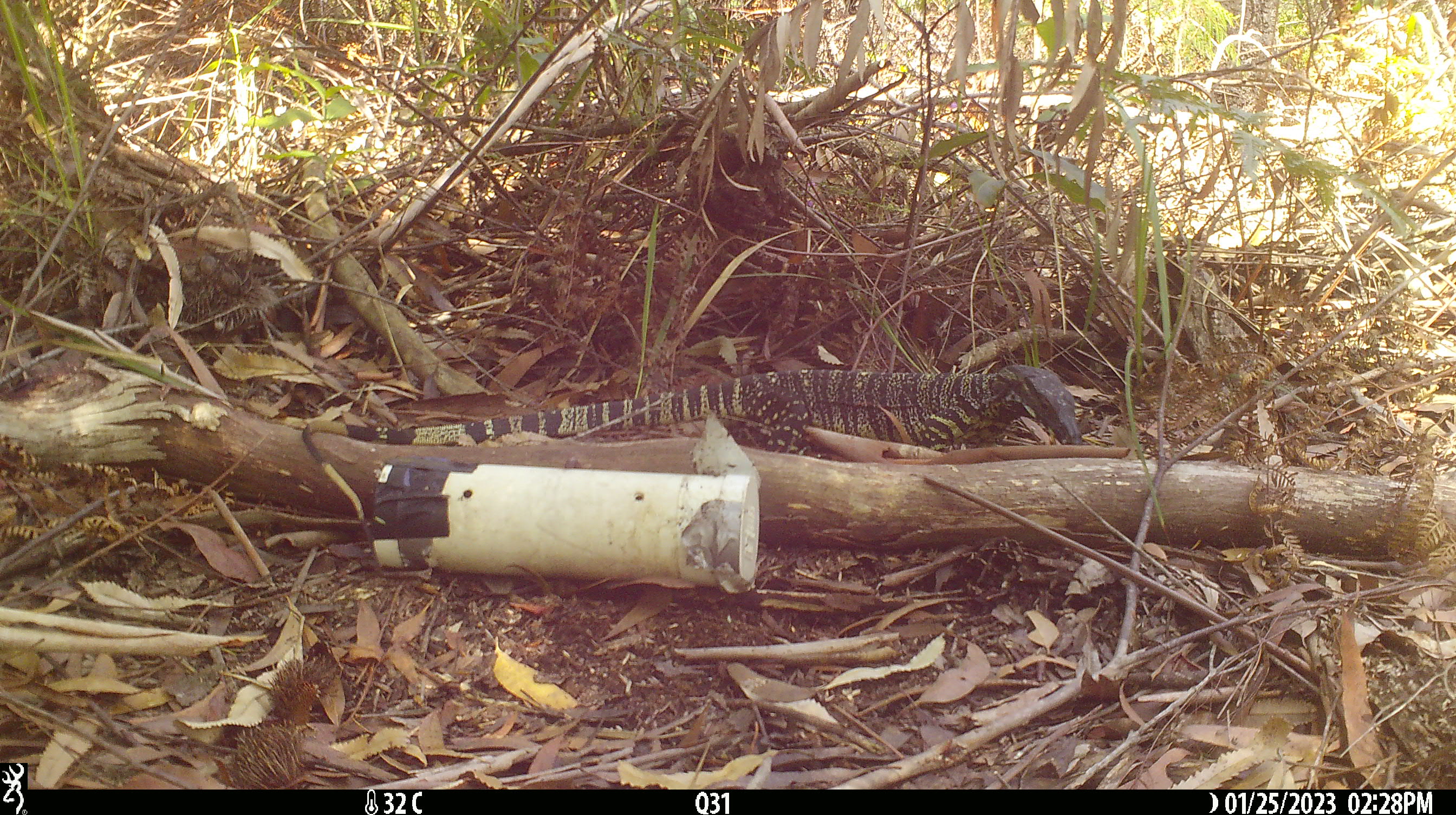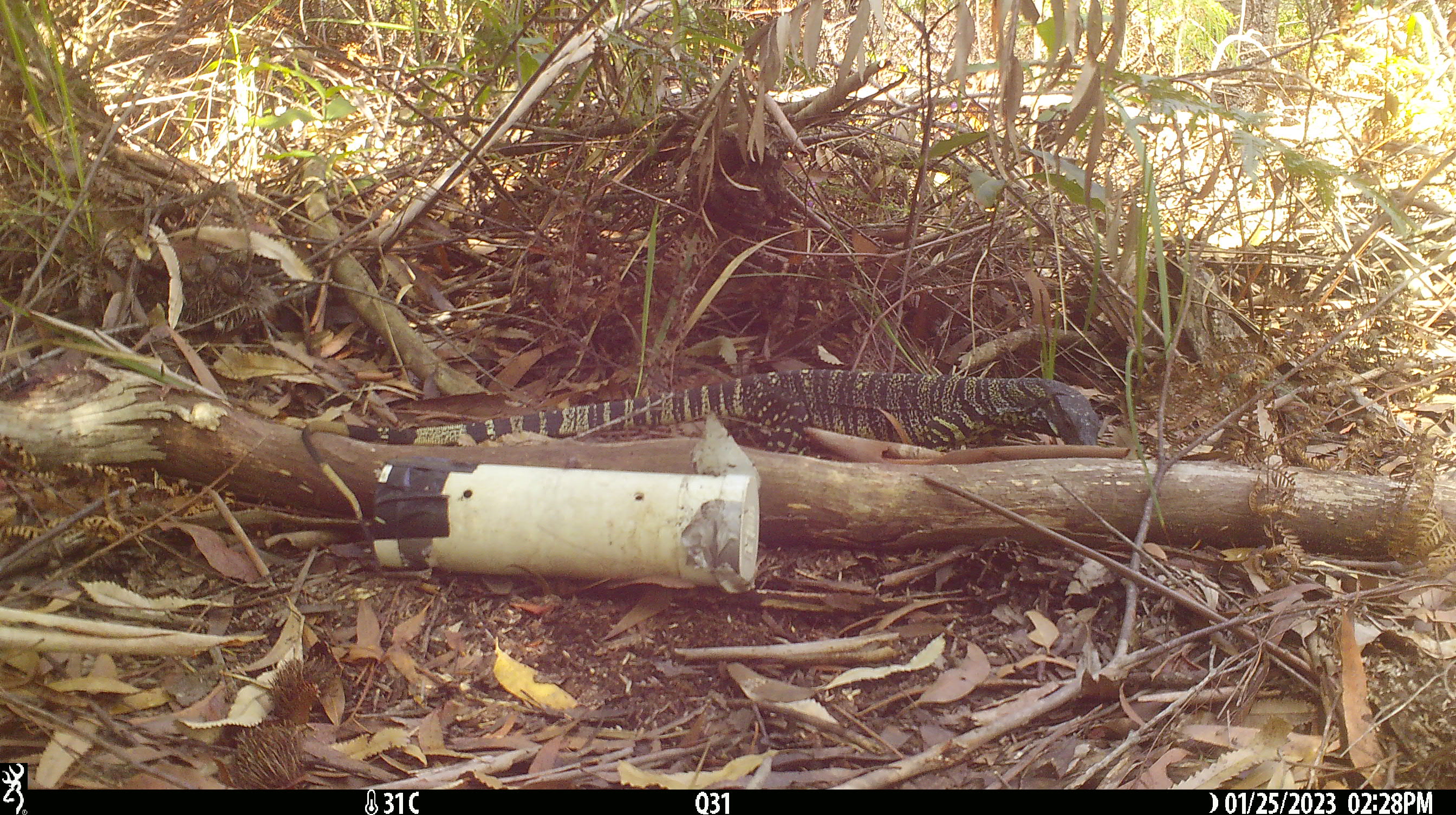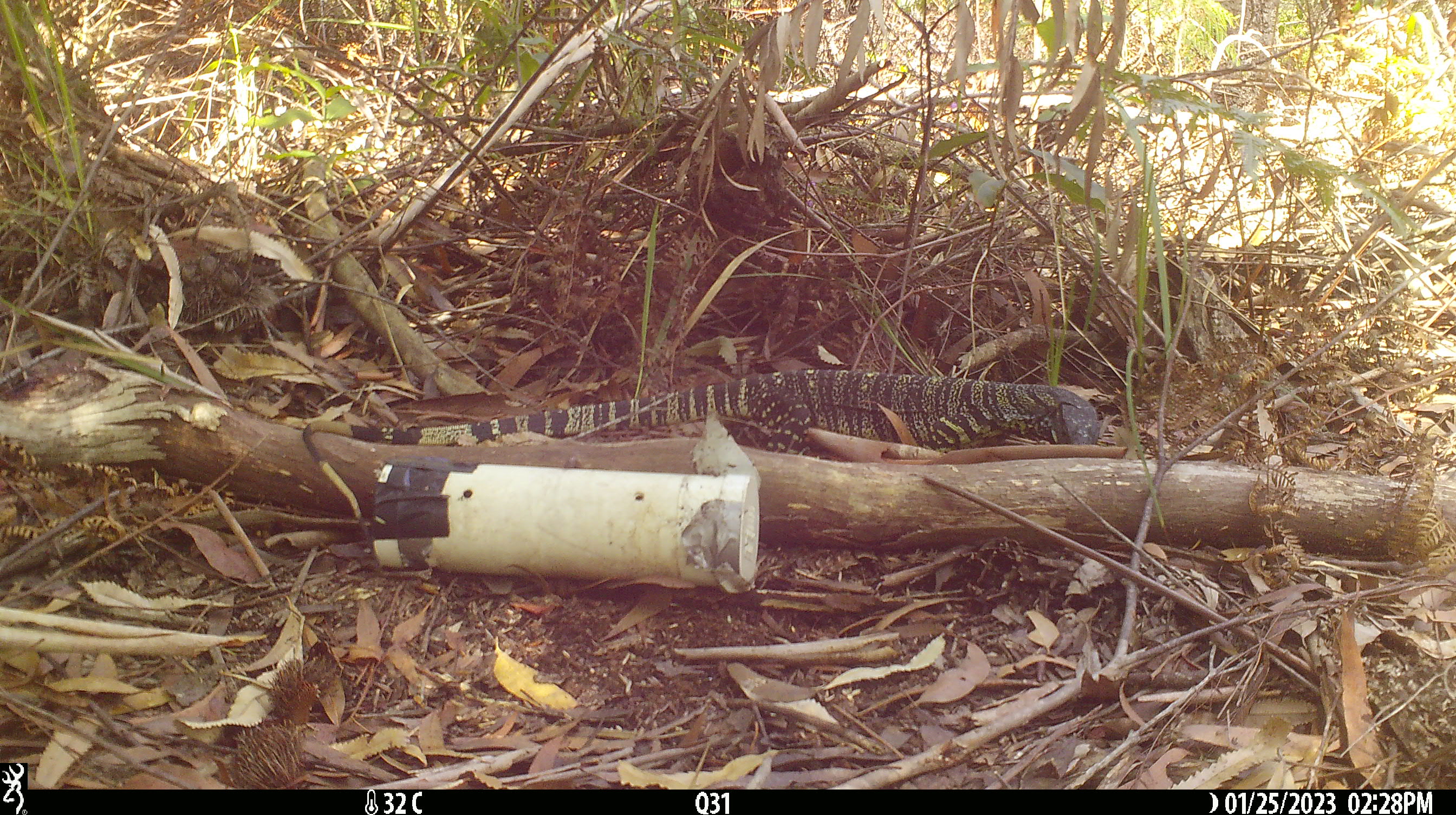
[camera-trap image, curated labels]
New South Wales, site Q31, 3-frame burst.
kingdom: Animalia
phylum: Chordata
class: Reptilia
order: Squamata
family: Varanidae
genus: Varanus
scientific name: Varanus varius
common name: lace monitor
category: goanna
Goanna (lace monitor) (Varanus varius).